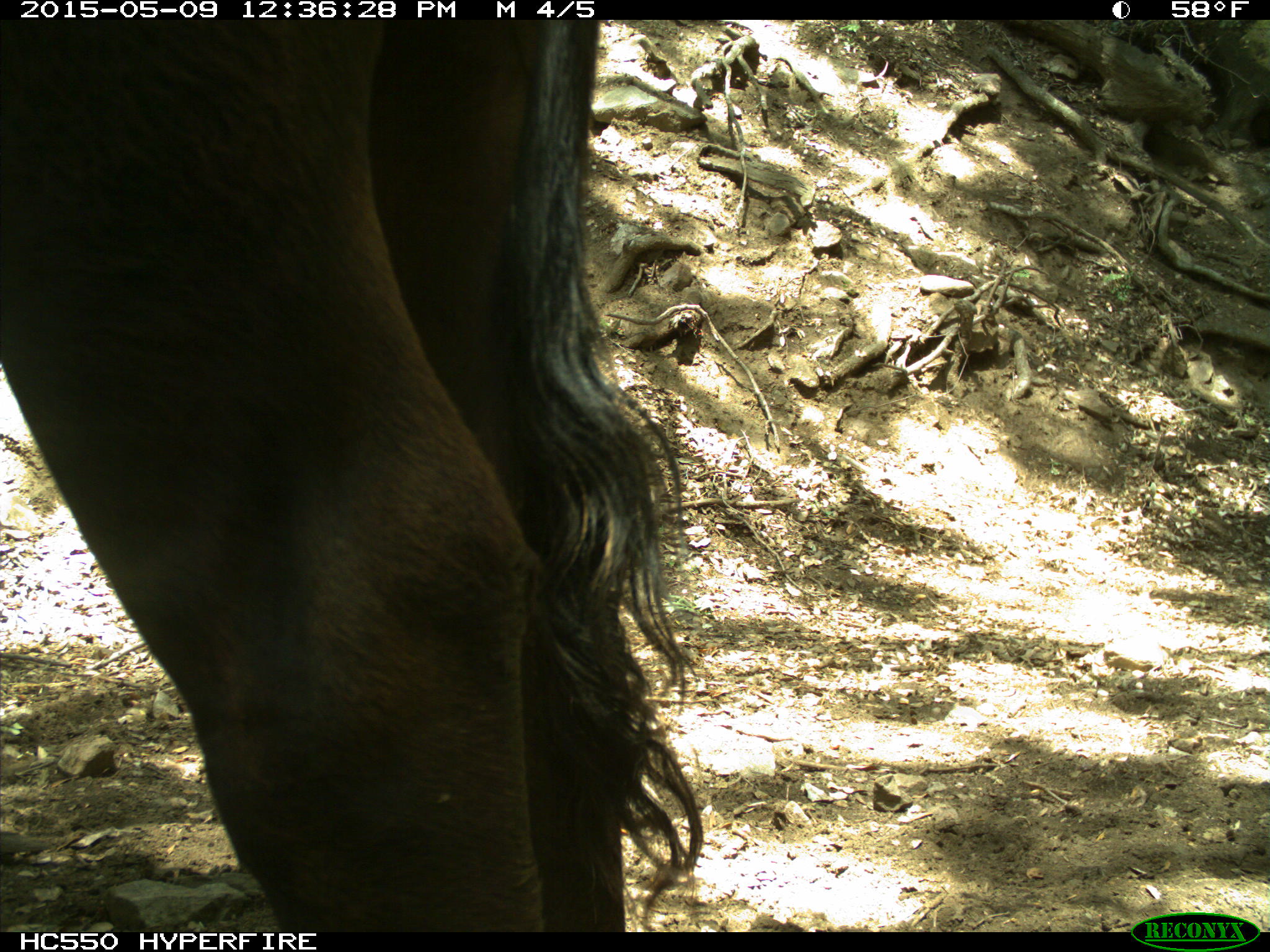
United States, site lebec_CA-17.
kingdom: Animalia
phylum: Chordata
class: Mammalia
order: Artiodactyla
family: Bovidae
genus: Bos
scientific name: Bos taurus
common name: domestic cow